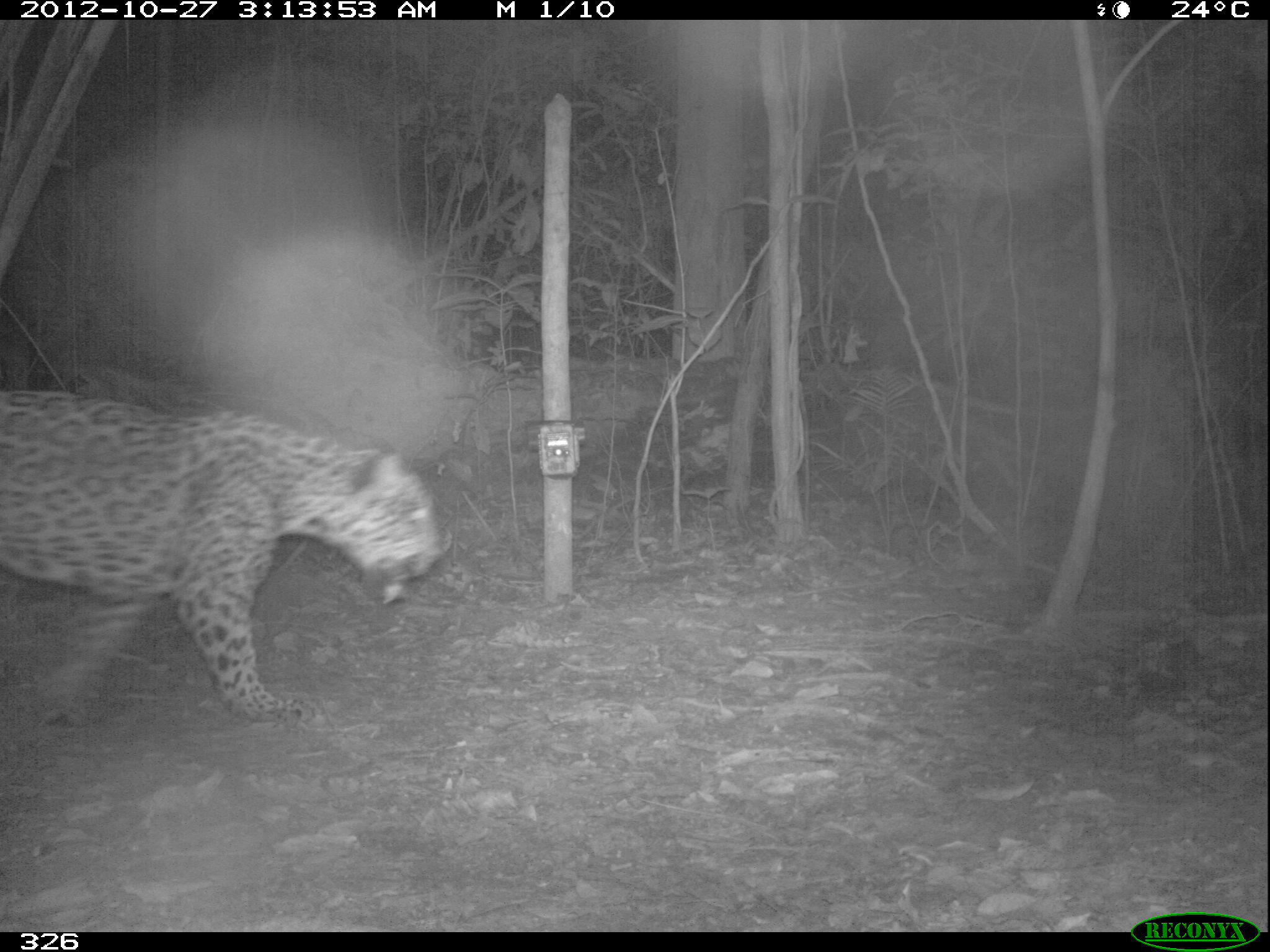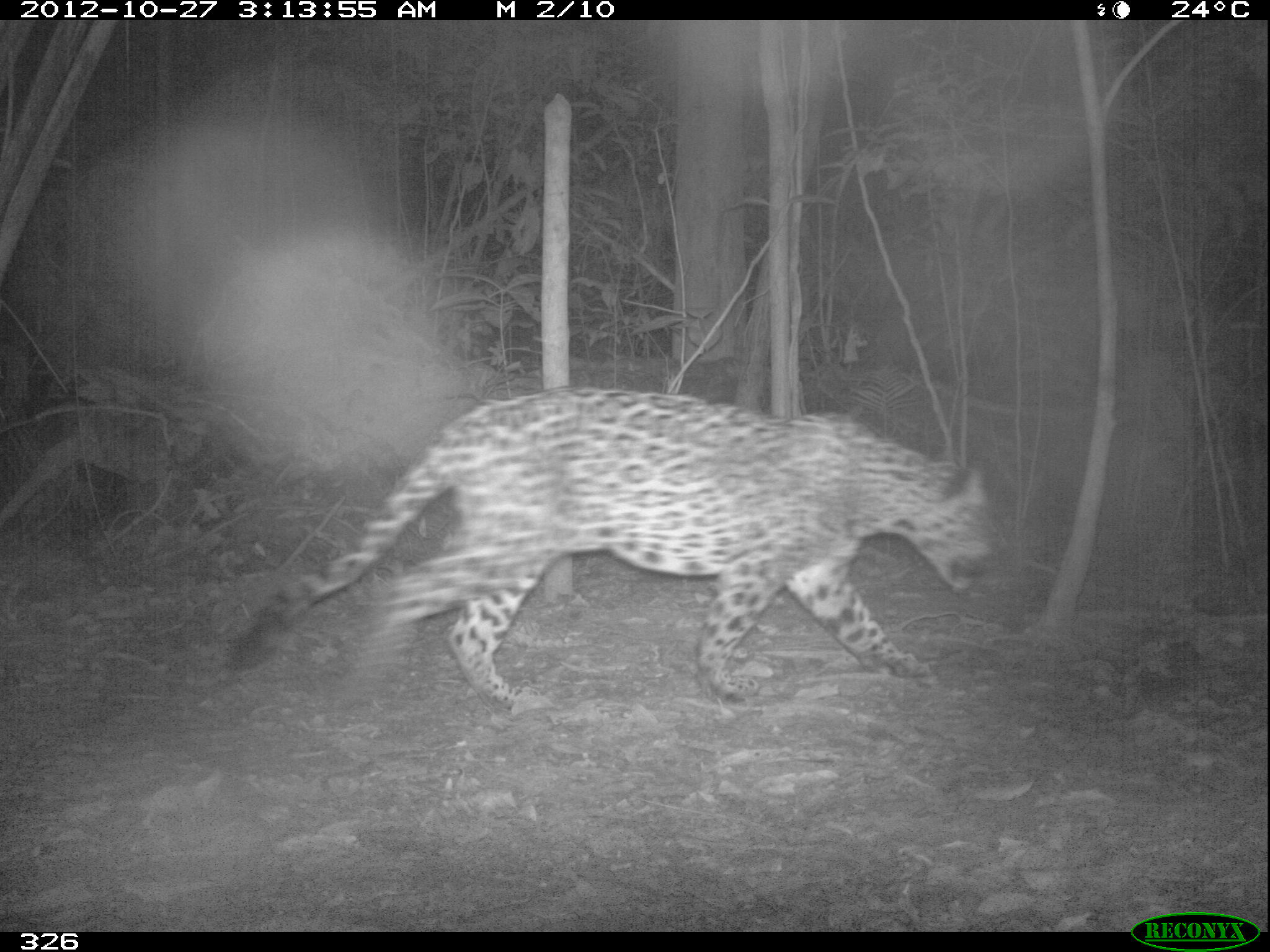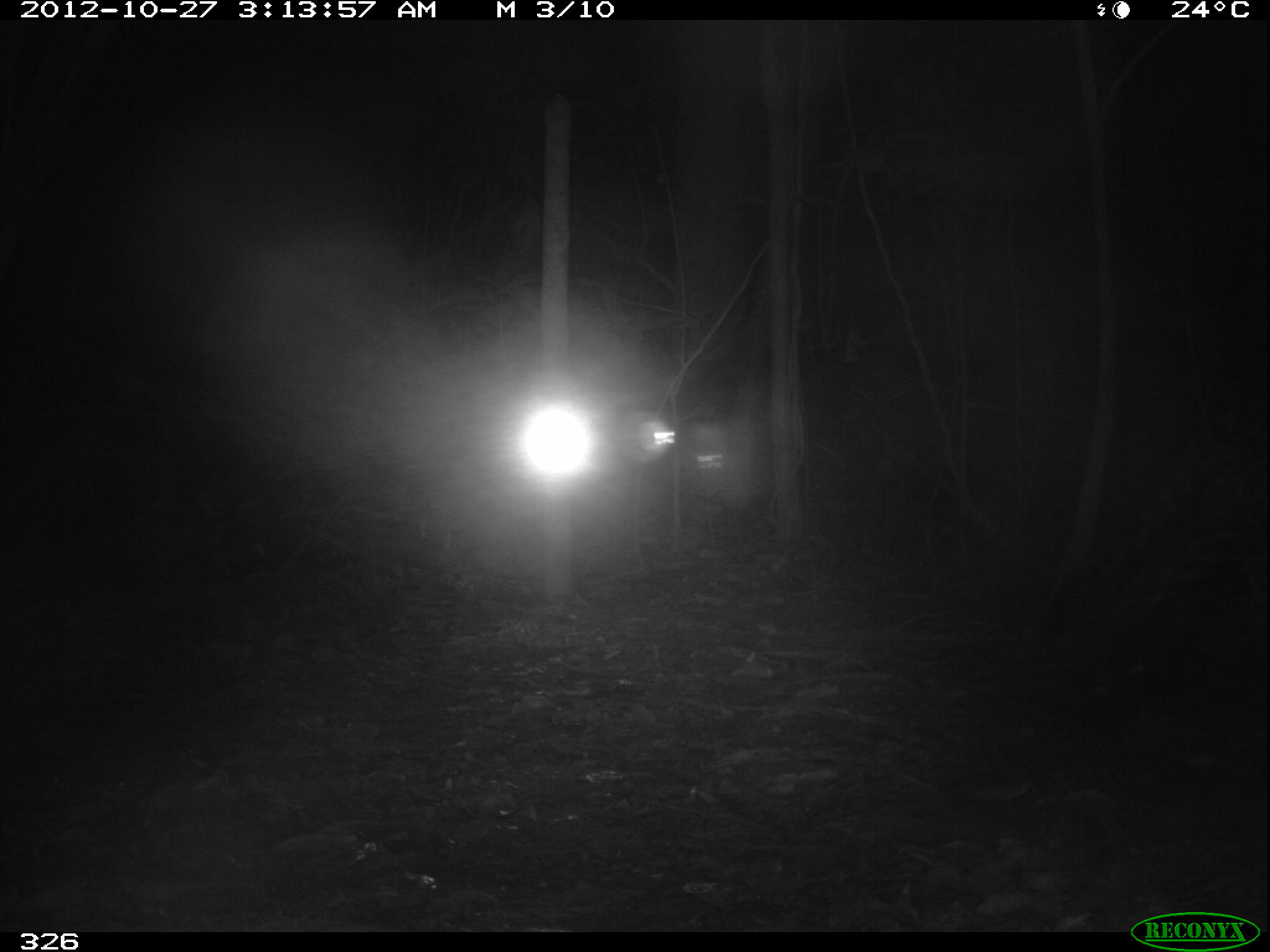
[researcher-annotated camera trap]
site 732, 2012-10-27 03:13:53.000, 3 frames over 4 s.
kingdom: Animalia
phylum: Chordata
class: Mammalia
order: Carnivora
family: Felidae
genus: Panthera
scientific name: Panthera onca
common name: jaguar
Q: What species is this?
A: Panthera onca (jaguar).